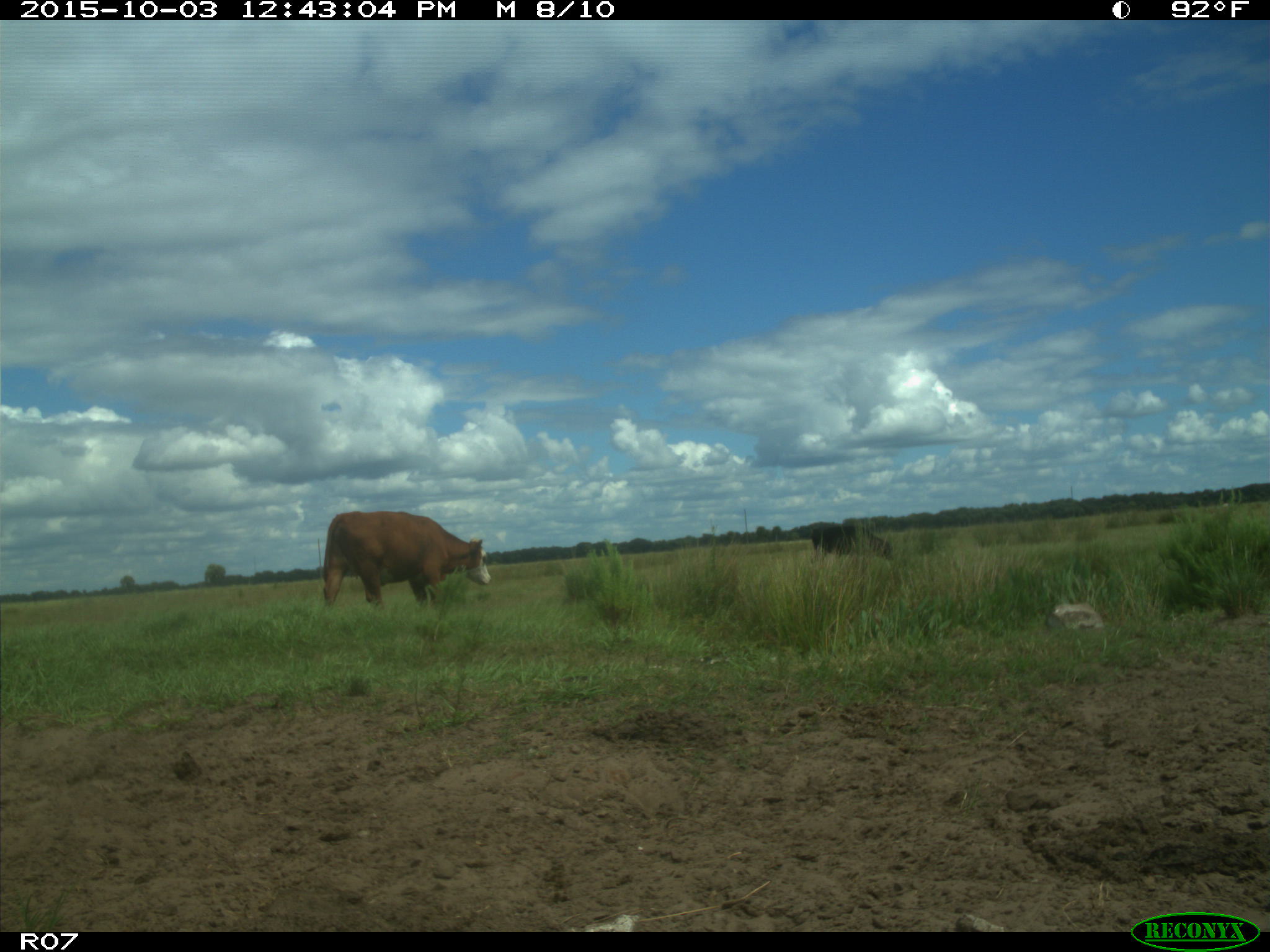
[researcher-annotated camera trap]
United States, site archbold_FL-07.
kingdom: Animalia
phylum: Chordata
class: Mammalia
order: Artiodactyla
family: Bovidae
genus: Bos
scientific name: Bos taurus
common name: domestic cow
Bos taurus (domestic cow).